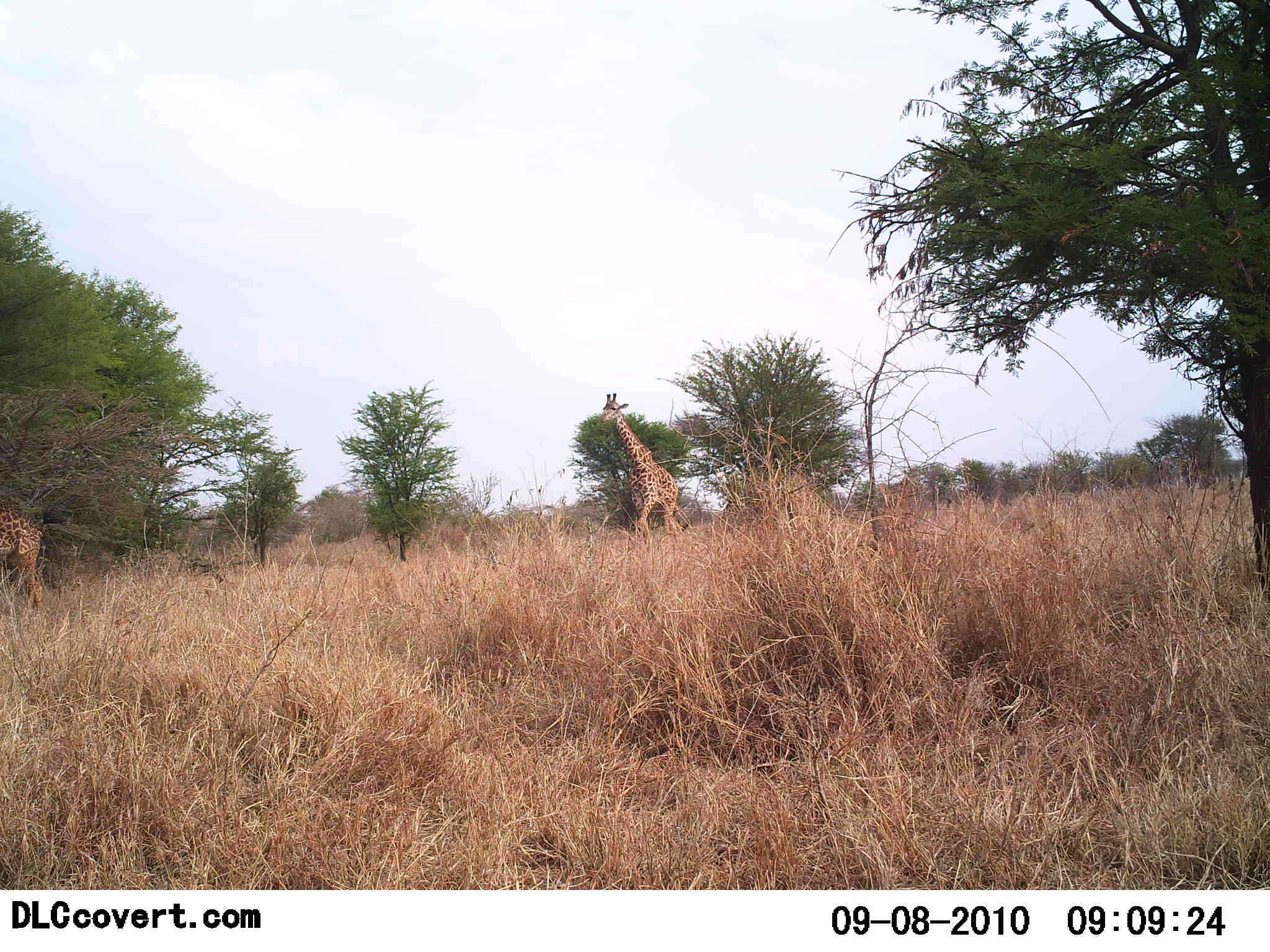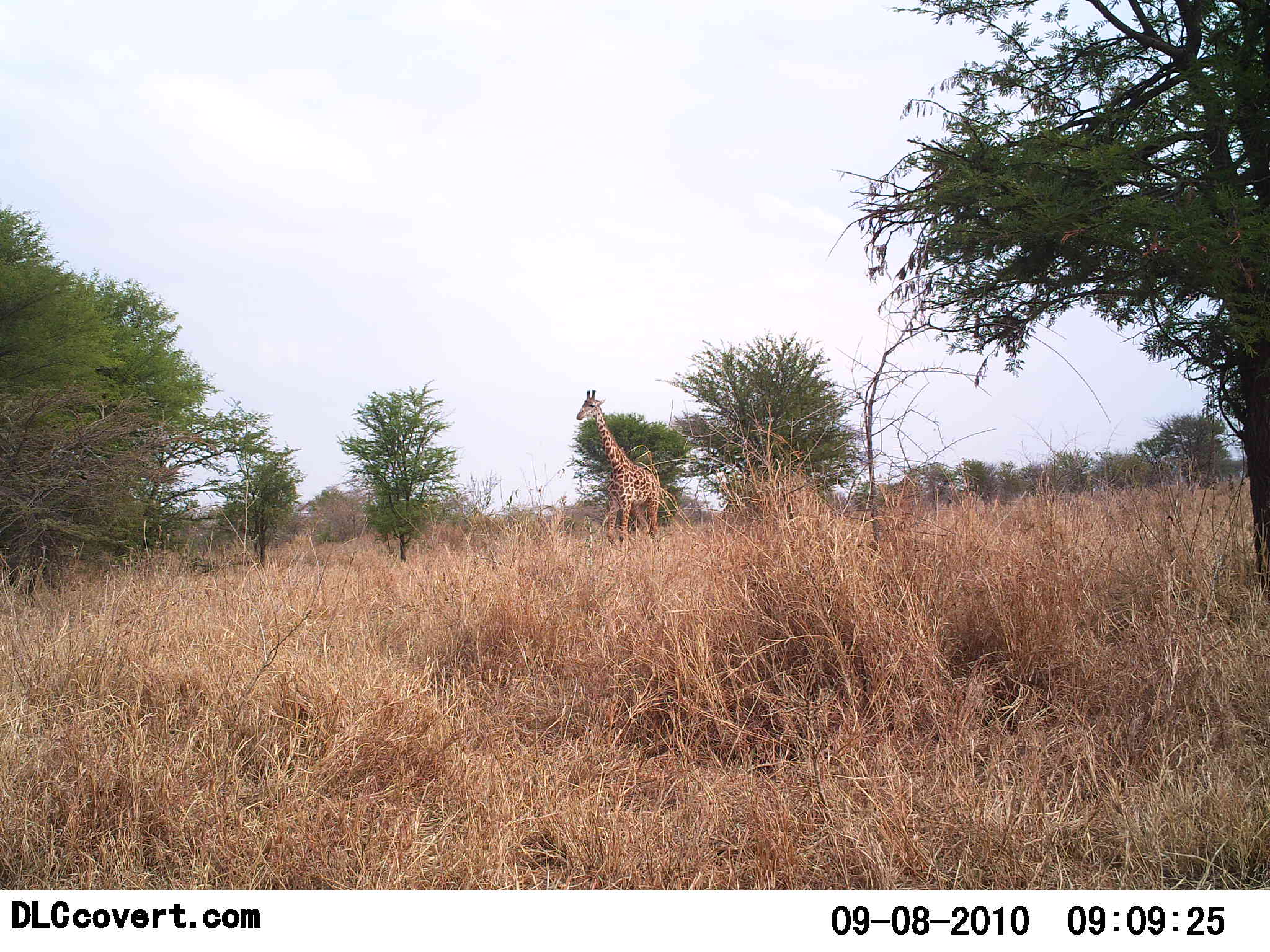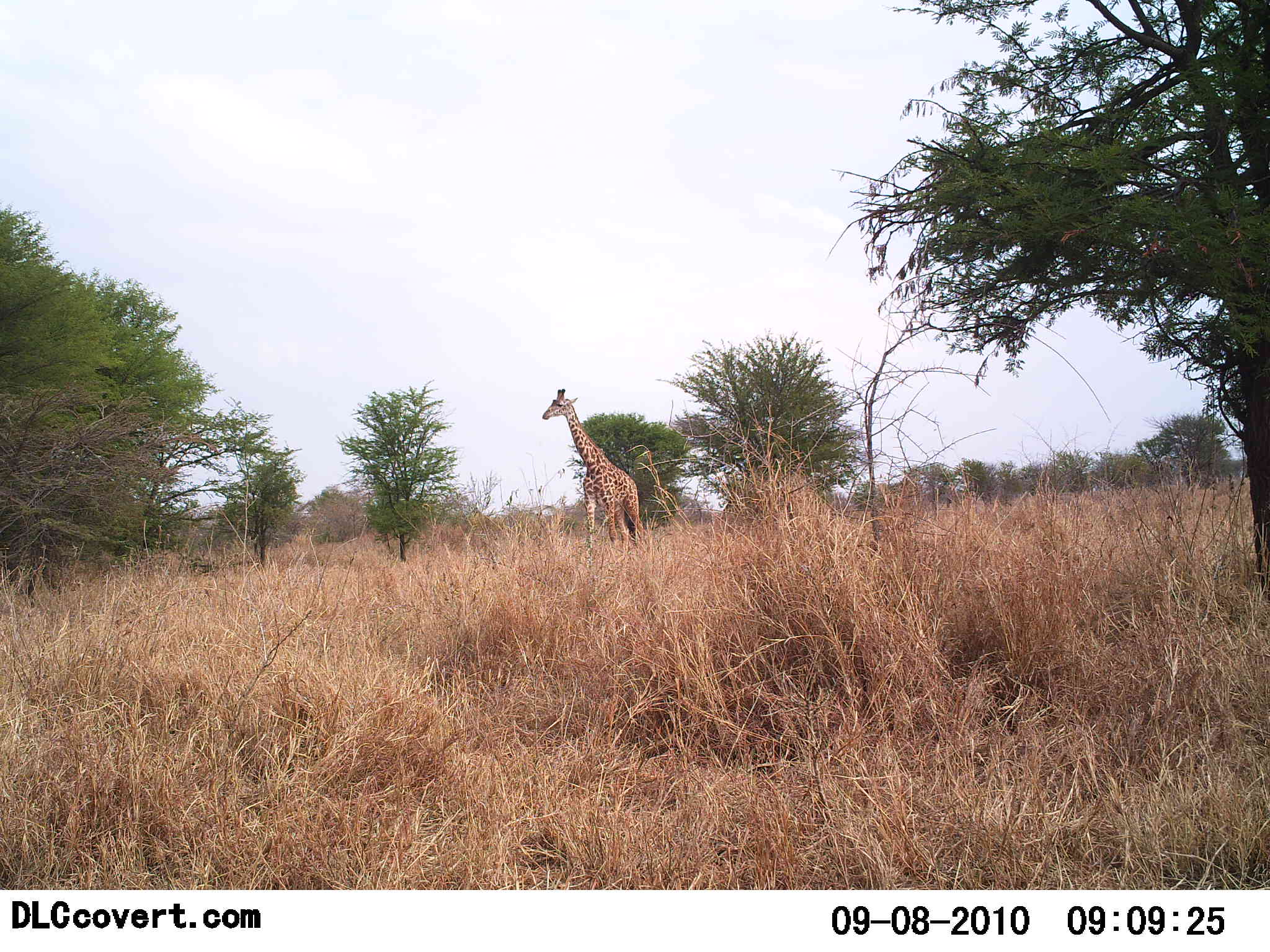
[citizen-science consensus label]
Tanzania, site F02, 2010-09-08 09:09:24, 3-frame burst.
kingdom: Animalia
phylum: Chordata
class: Mammalia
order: Artiodactyla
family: Giraffidae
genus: Giraffa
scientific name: Giraffa camelopardalis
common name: giraffe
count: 2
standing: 14%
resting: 0%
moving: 95%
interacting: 0%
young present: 10%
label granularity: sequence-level